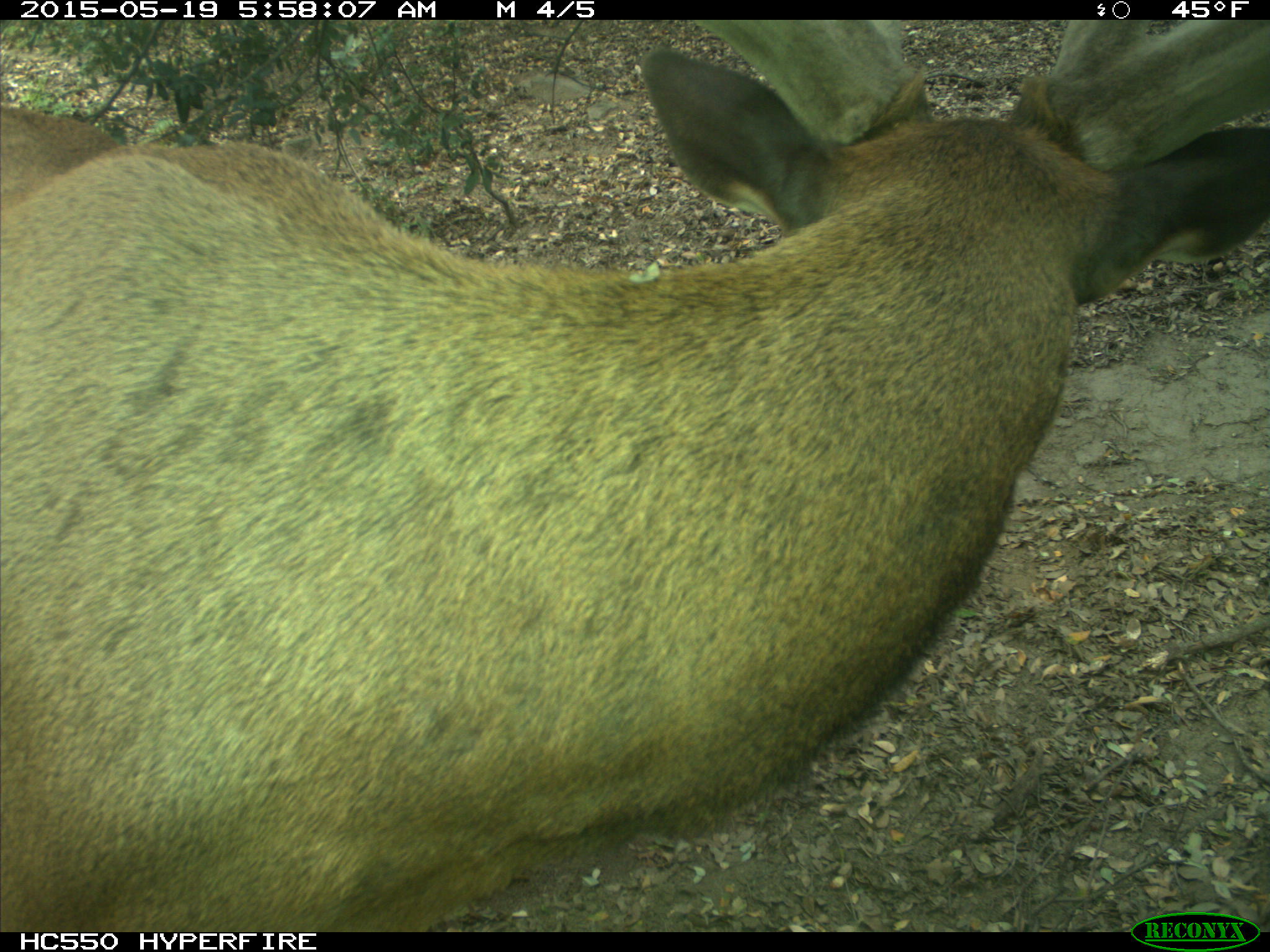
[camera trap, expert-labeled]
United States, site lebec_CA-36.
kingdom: Animalia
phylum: Chordata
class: Mammalia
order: Artiodactyla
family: Cervidae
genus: Cervus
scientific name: Cervus canadensis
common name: elk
Cervus canadensis (elk).